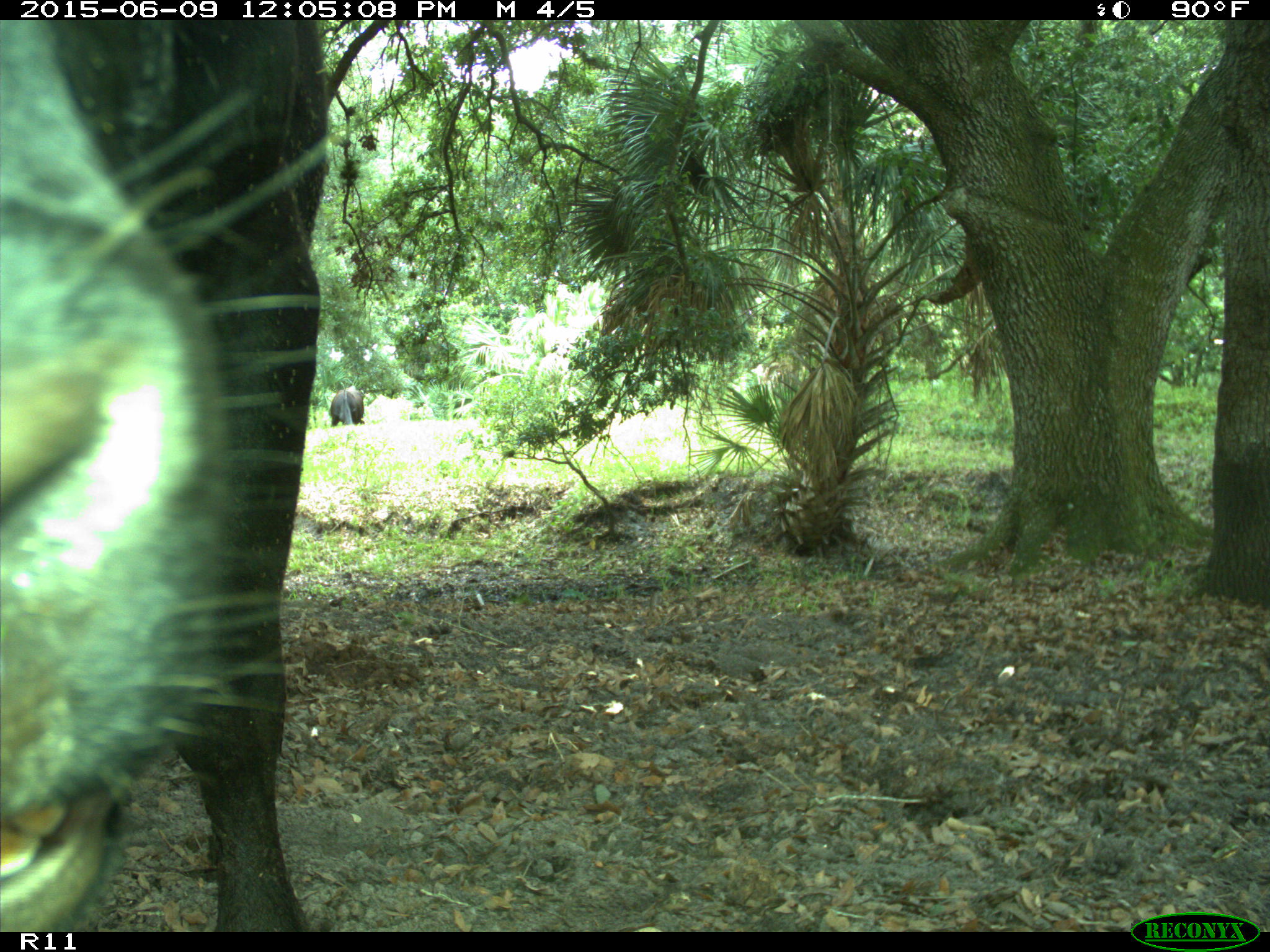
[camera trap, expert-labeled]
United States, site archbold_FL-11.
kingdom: Animalia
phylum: Chordata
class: Mammalia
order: Artiodactyla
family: Bovidae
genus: Bos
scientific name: Bos taurus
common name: domestic cow